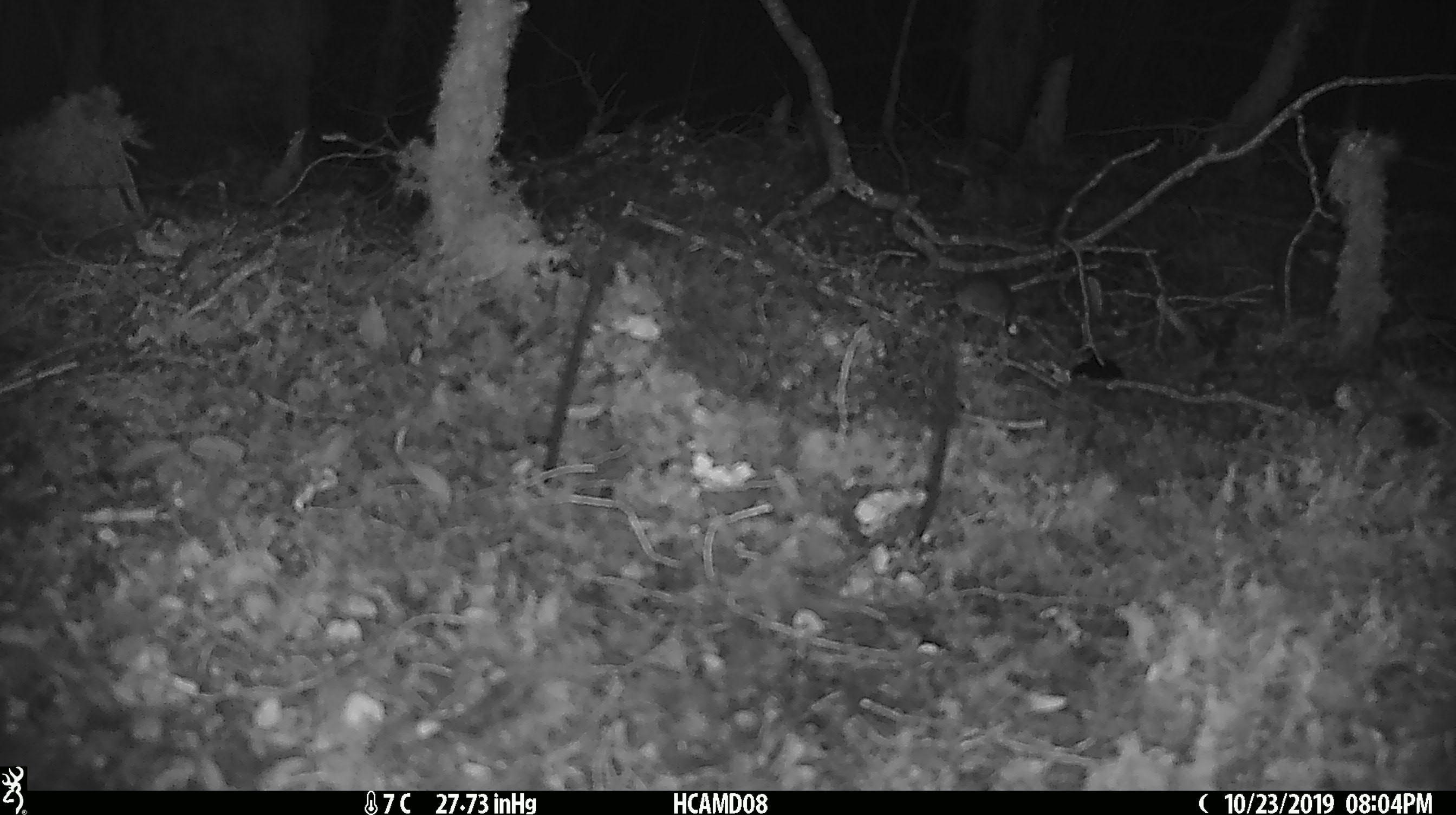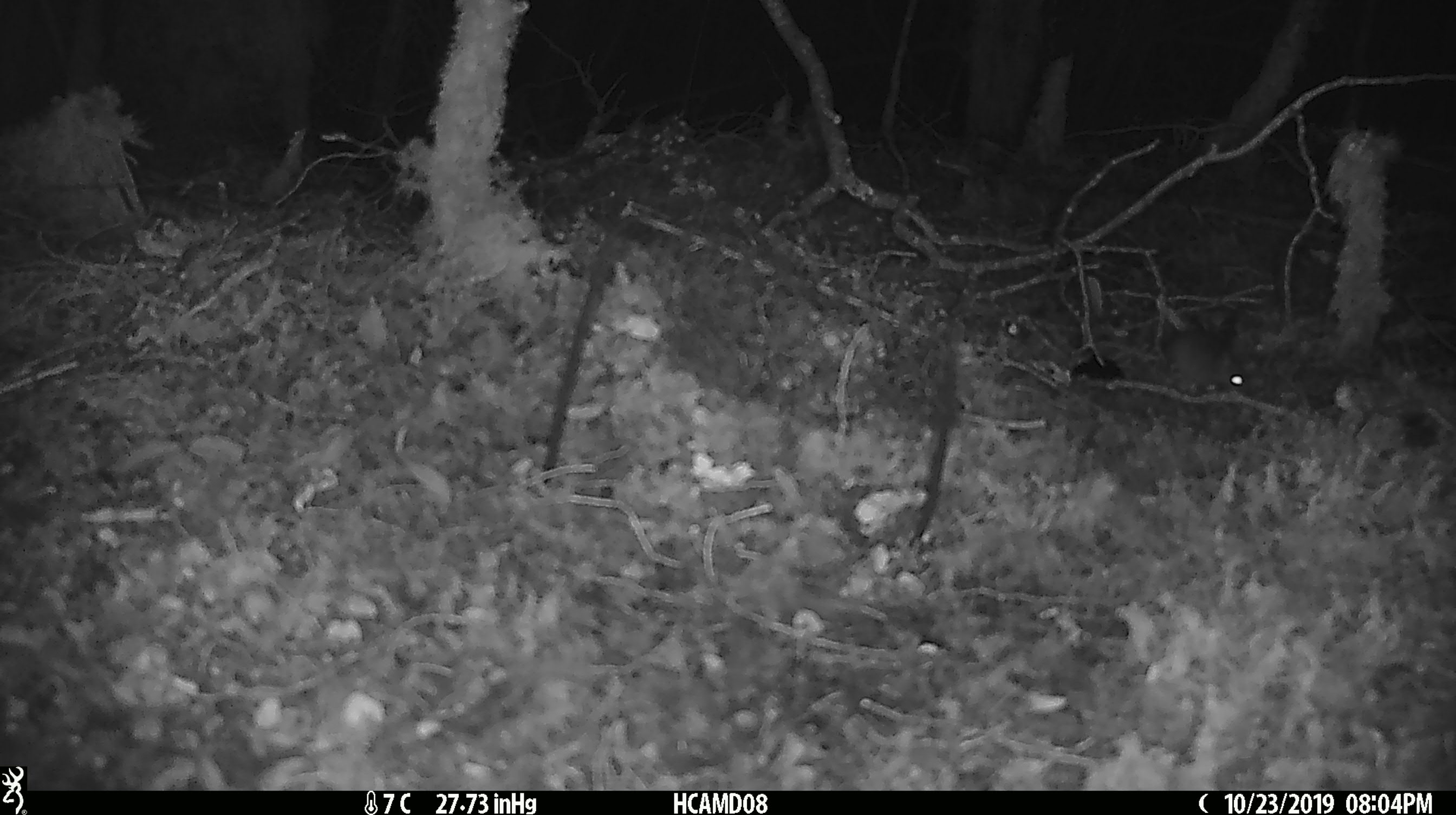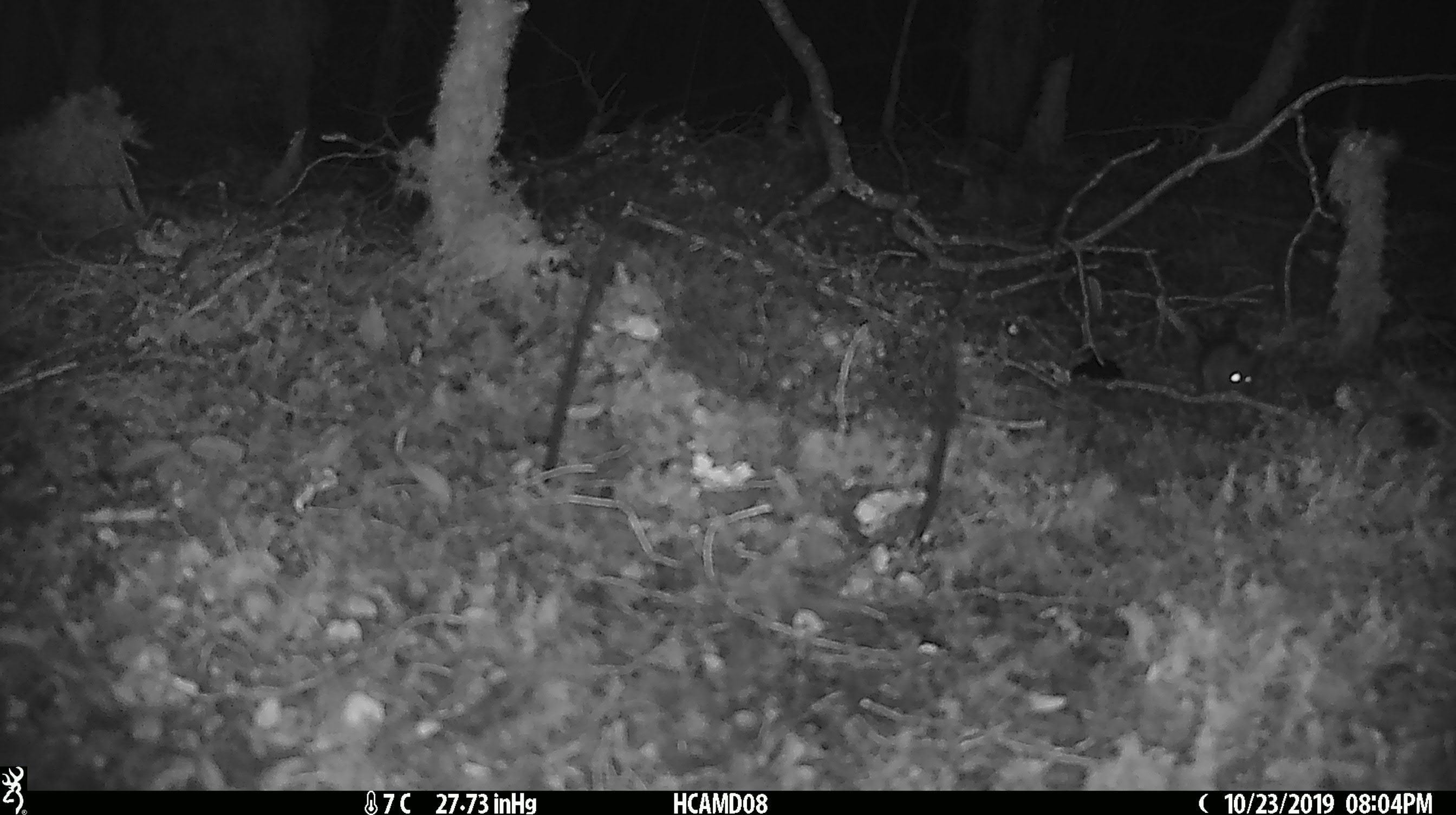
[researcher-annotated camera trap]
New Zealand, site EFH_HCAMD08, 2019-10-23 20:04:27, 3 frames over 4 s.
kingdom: Animalia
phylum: Chordata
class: Mammalia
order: Rodentia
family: Muridae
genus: Mus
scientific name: Mus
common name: mouse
Mouse (Mus).